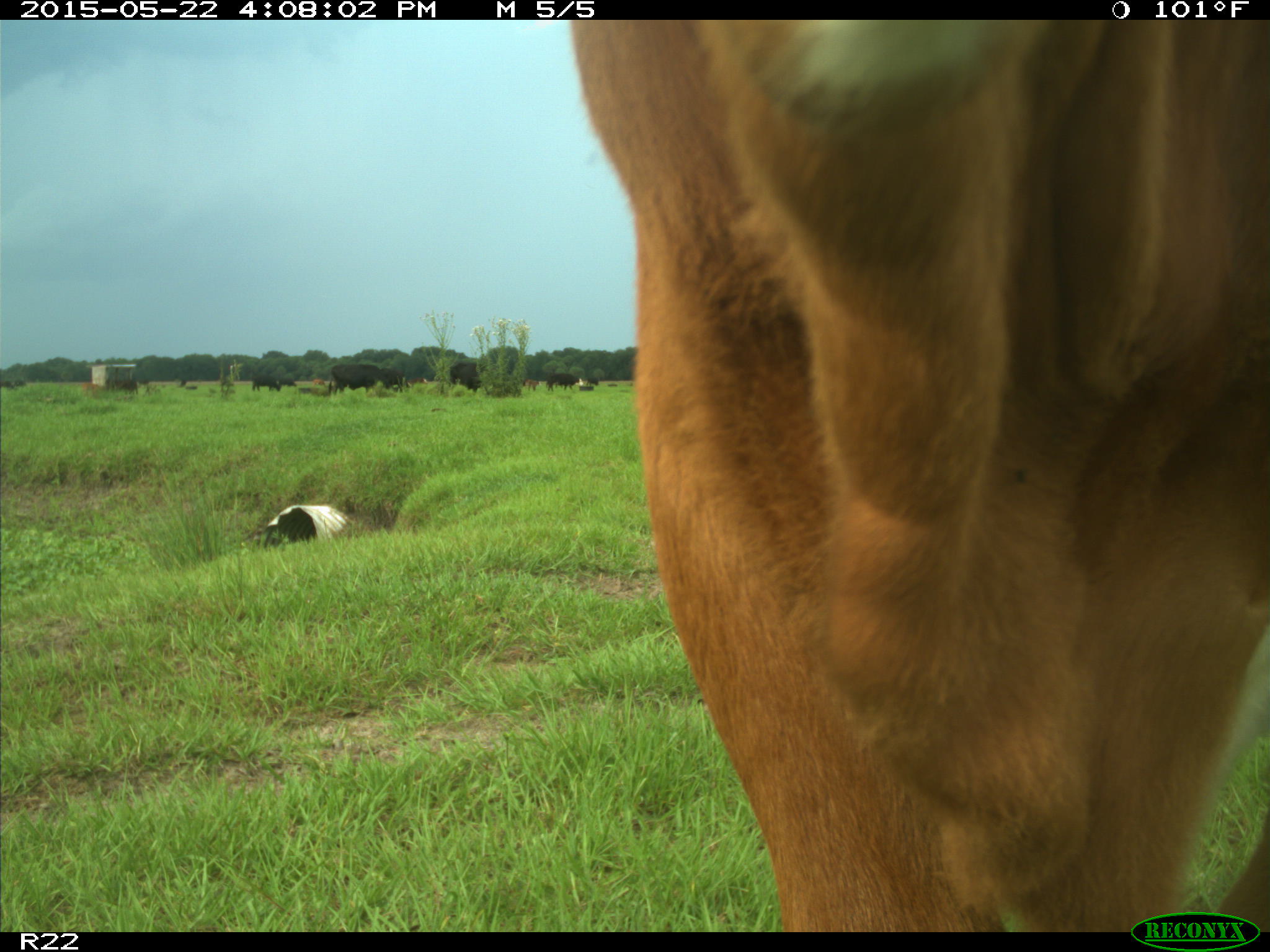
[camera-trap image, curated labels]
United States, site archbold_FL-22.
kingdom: Animalia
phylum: Chordata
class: Mammalia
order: Artiodactyla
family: Bovidae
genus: Bos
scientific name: Bos taurus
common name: domestic cow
Bos taurus (domestic cow).